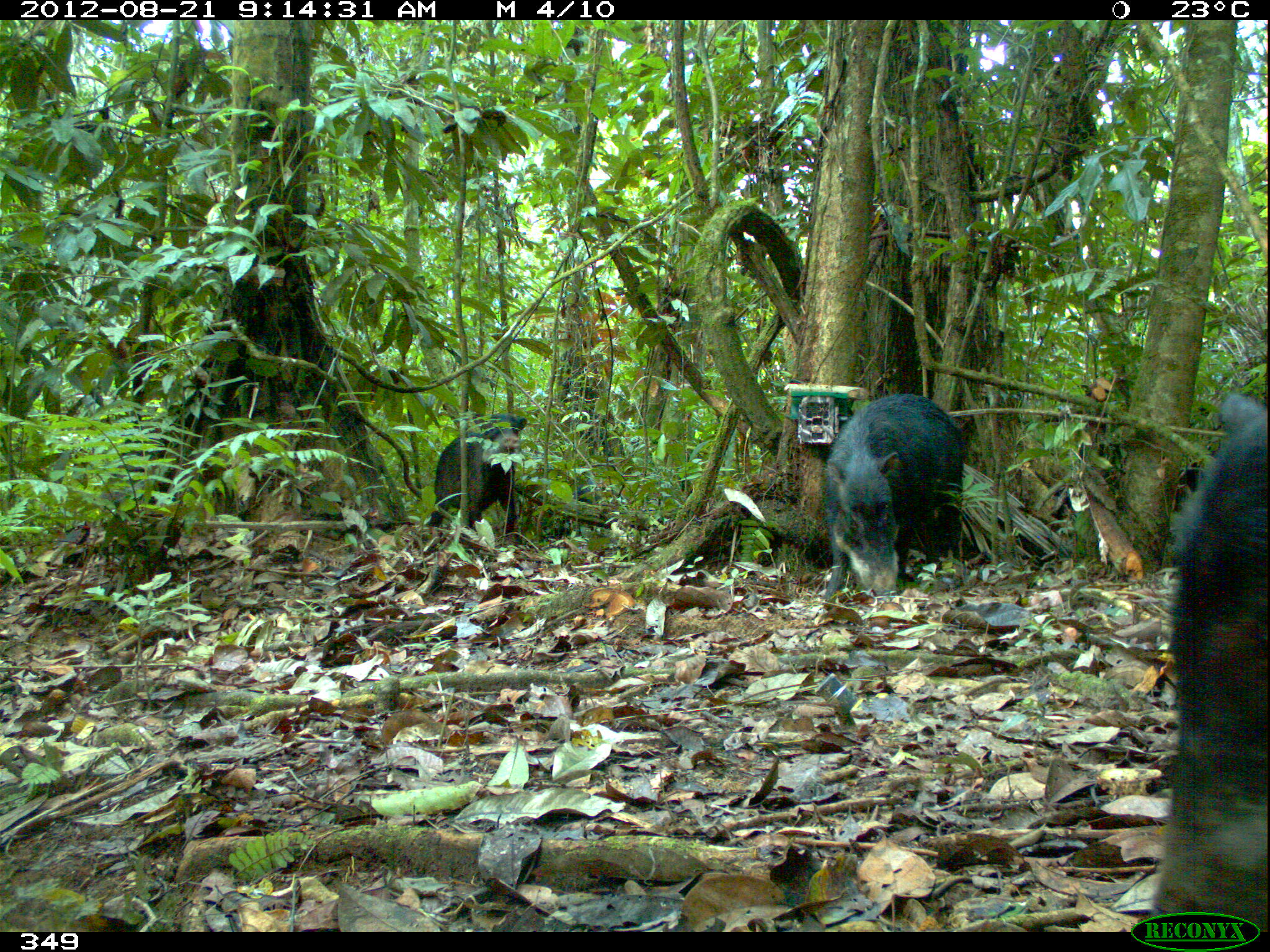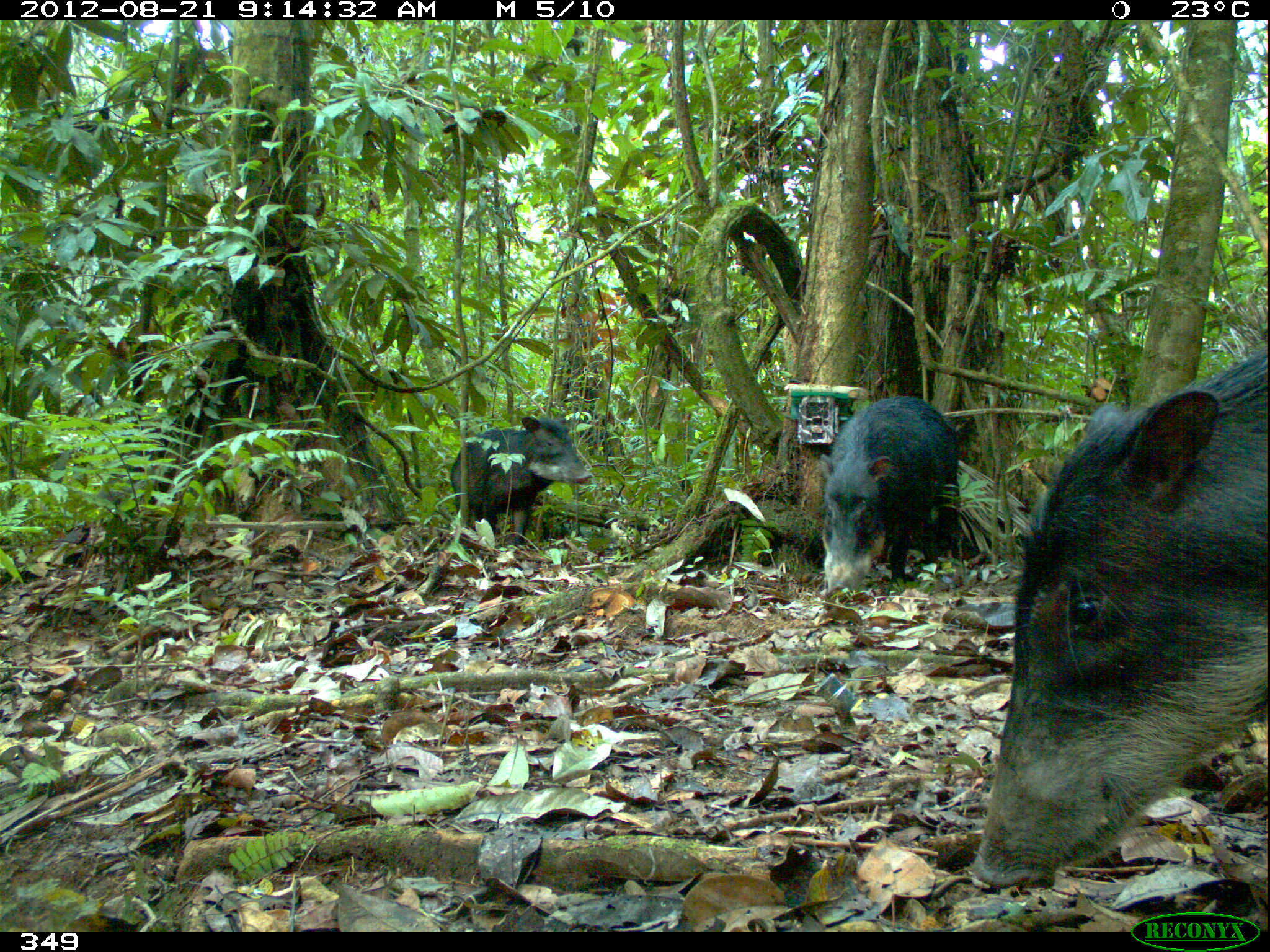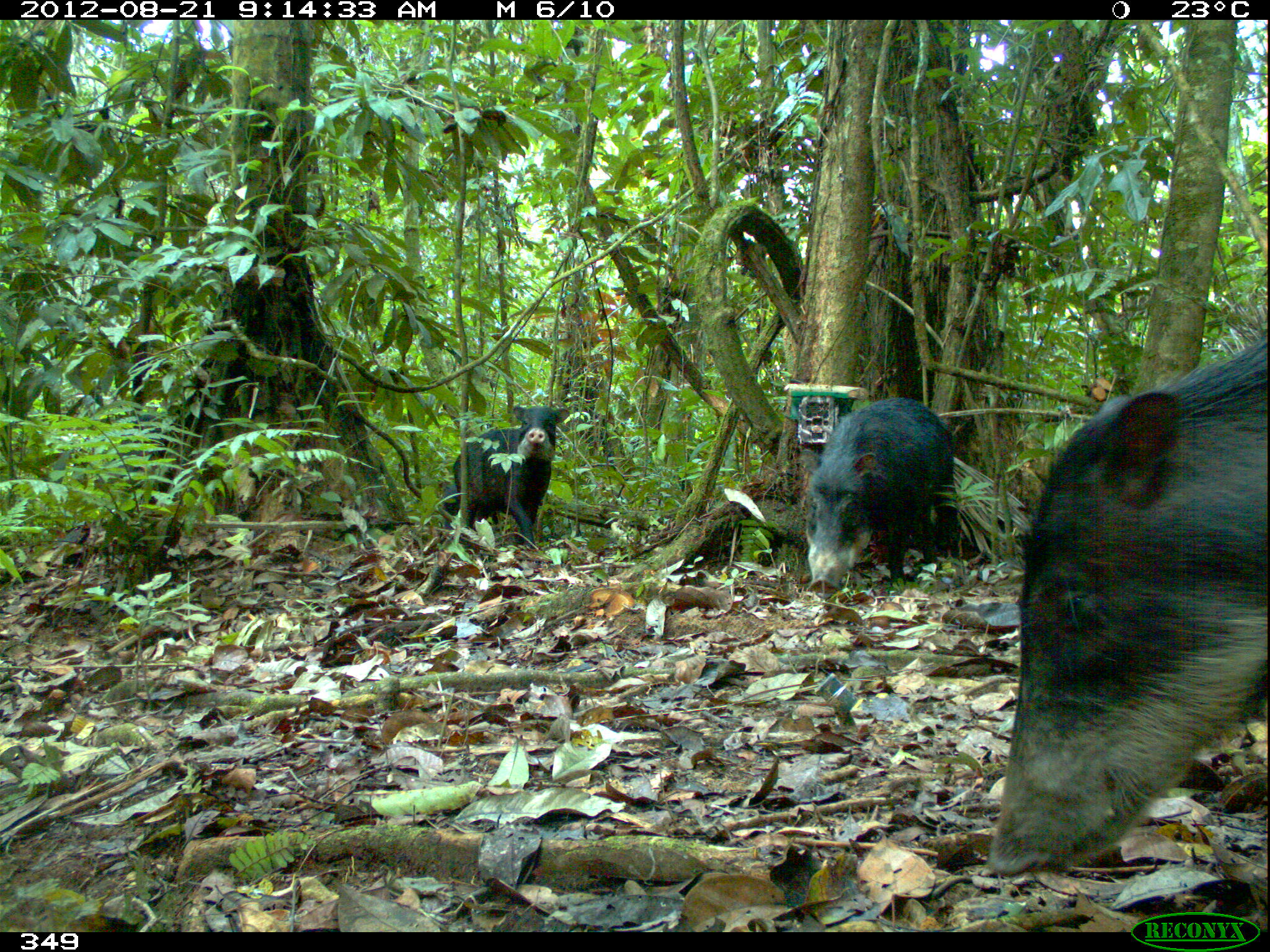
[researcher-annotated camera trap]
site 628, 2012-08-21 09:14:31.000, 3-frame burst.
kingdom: Animalia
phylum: Chordata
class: Mammalia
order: Artiodactyla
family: Tayassuidae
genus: Tayassu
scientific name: Tayassu pecari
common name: white-lipped peccary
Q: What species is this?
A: Tayassu pecari (white-lipped peccary).